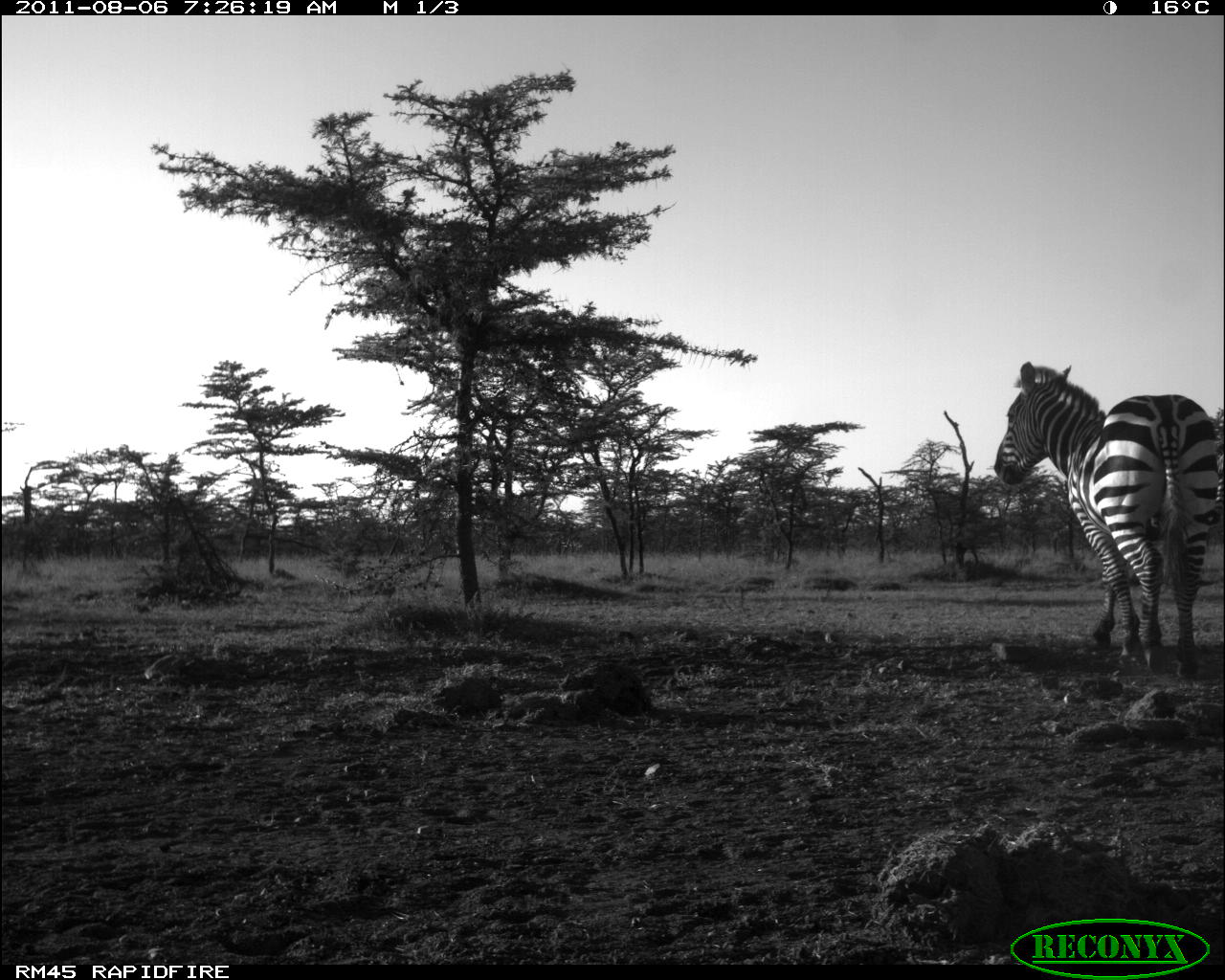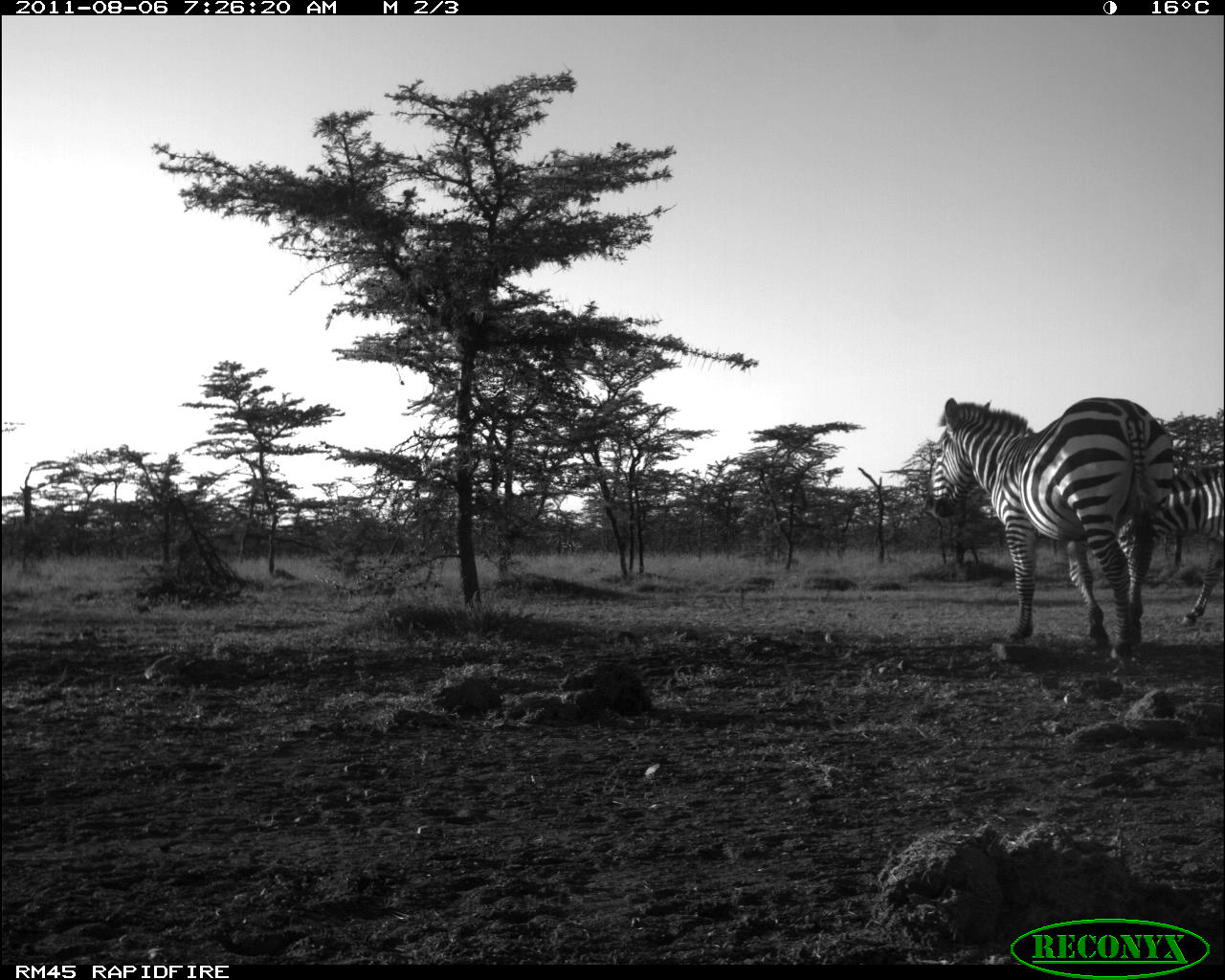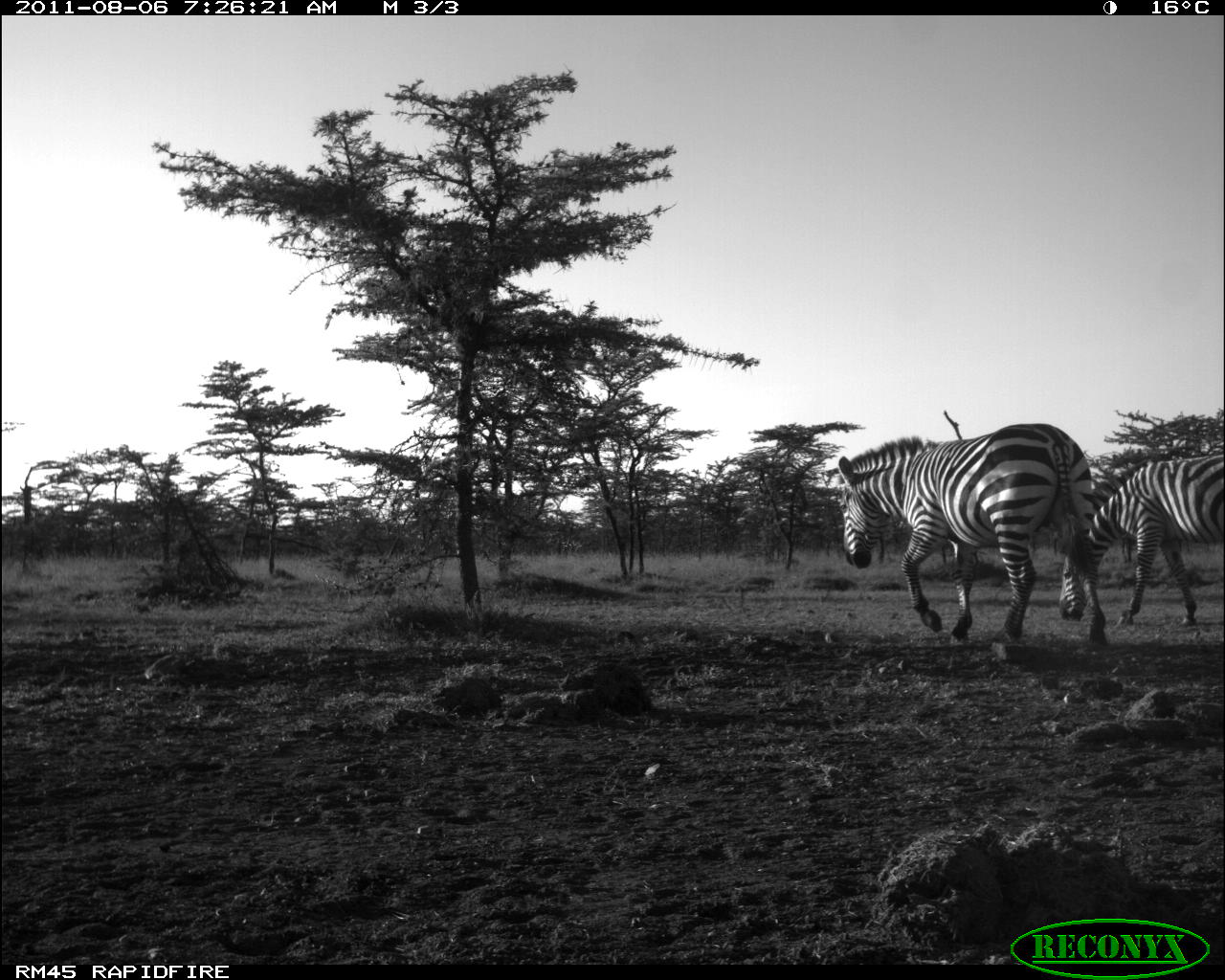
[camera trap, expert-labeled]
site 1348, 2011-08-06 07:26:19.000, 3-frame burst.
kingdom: Animalia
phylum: Chordata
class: Mammalia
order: Perissodactyla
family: Equidae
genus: Equus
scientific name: Equus quagga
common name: plains zebra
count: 1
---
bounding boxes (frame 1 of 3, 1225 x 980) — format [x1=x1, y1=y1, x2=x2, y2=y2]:
equus quagga: [x1=991, y1=358, x2=1219, y2=685]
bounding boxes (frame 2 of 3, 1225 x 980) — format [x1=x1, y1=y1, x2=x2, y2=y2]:
equus quagga: [x1=924, y1=395, x2=1176, y2=662]; [x1=1119, y1=463, x2=1225, y2=632]